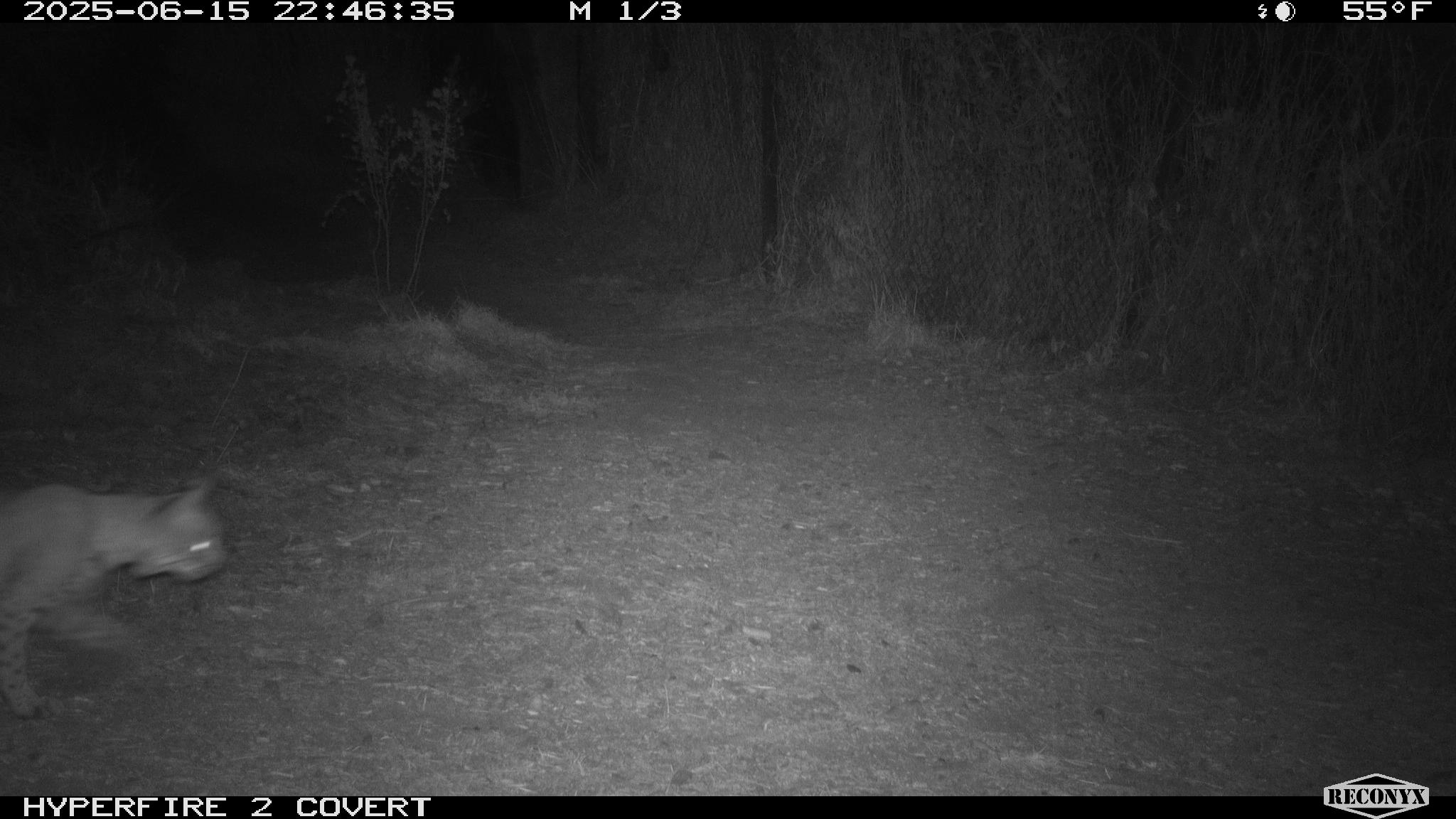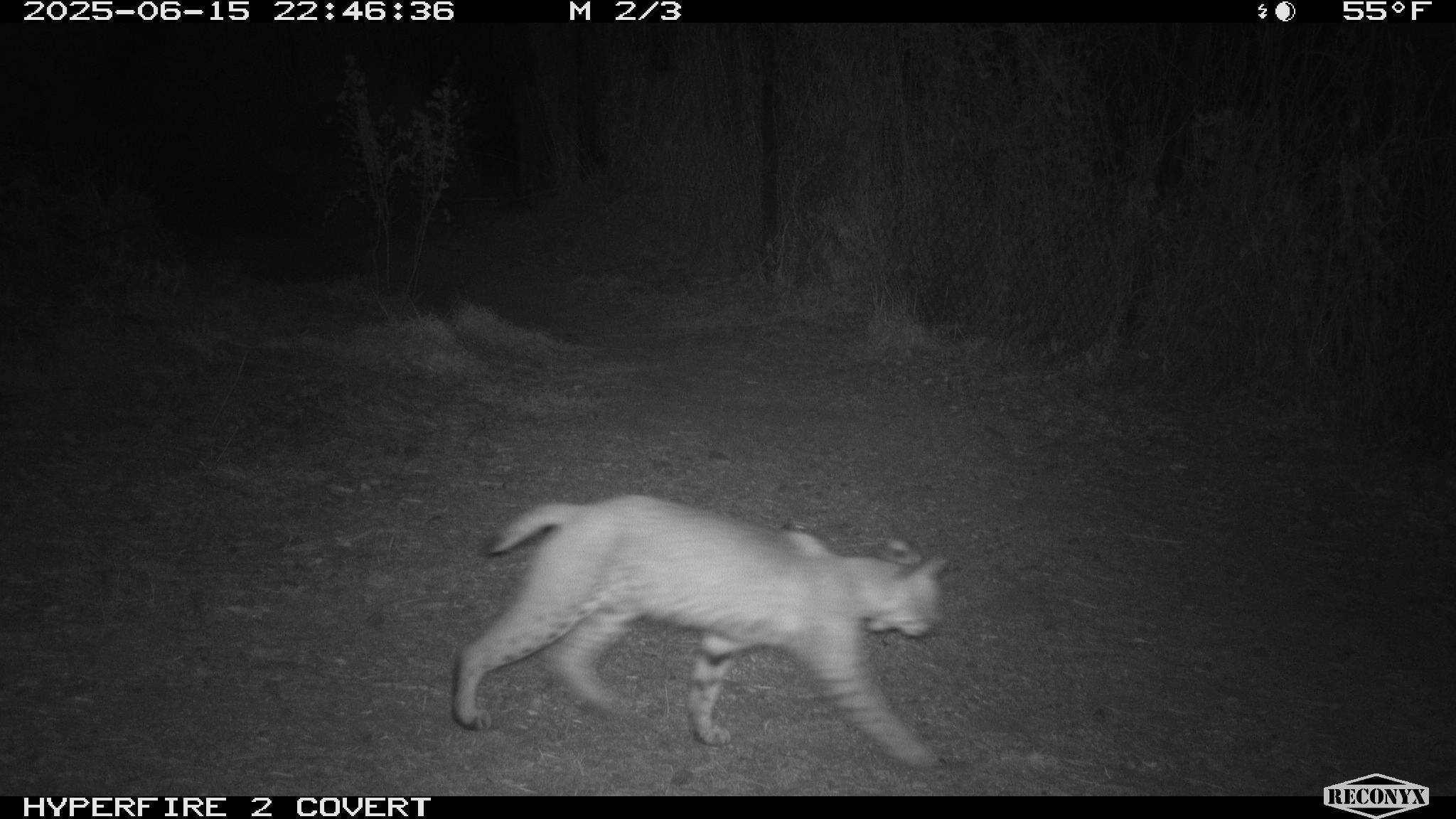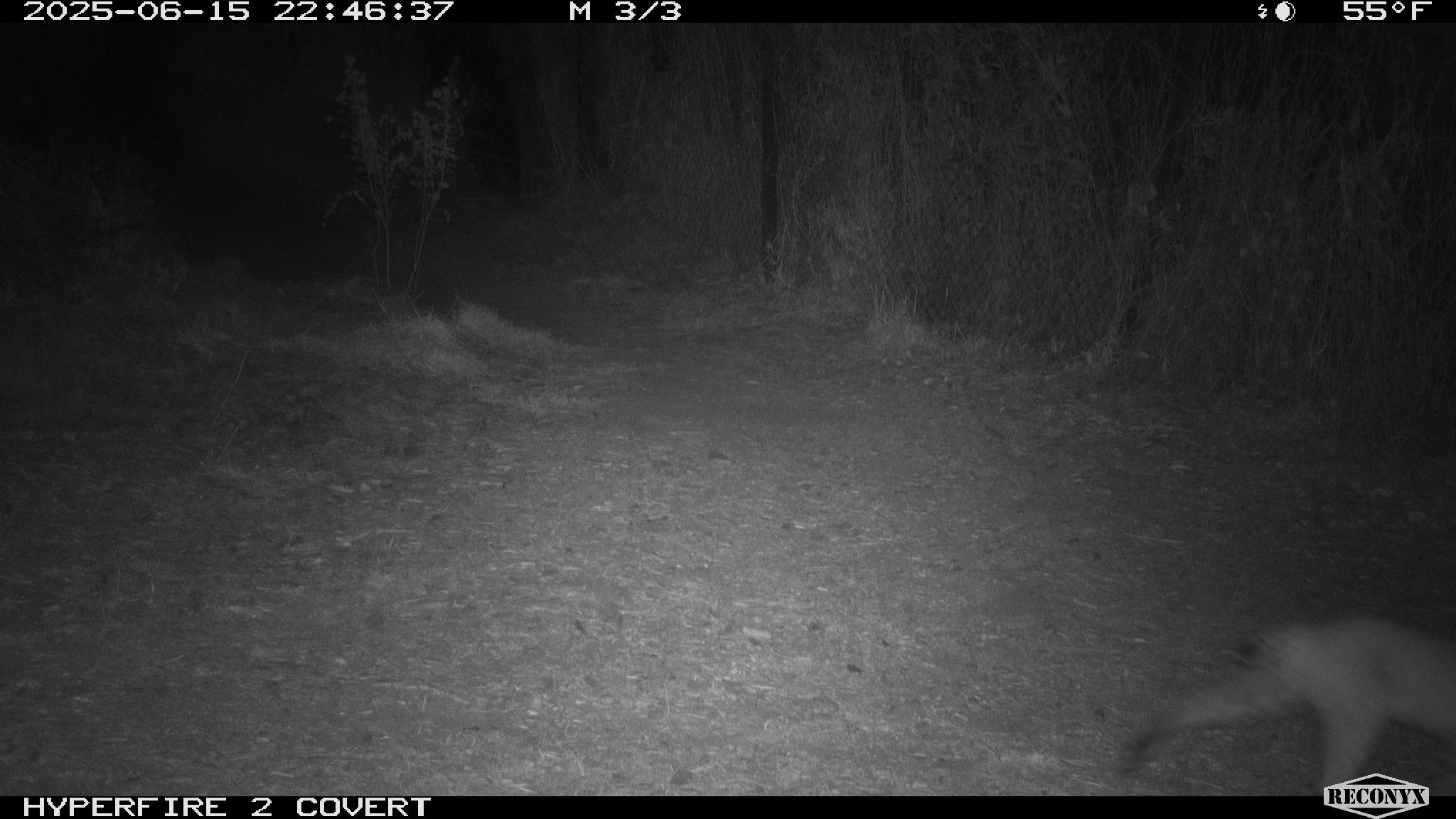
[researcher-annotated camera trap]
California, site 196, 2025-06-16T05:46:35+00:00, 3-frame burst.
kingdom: Animalia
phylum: Chordata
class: Mammalia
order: Carnivora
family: Felidae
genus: Lynx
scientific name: Lynx rufus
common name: bobcat